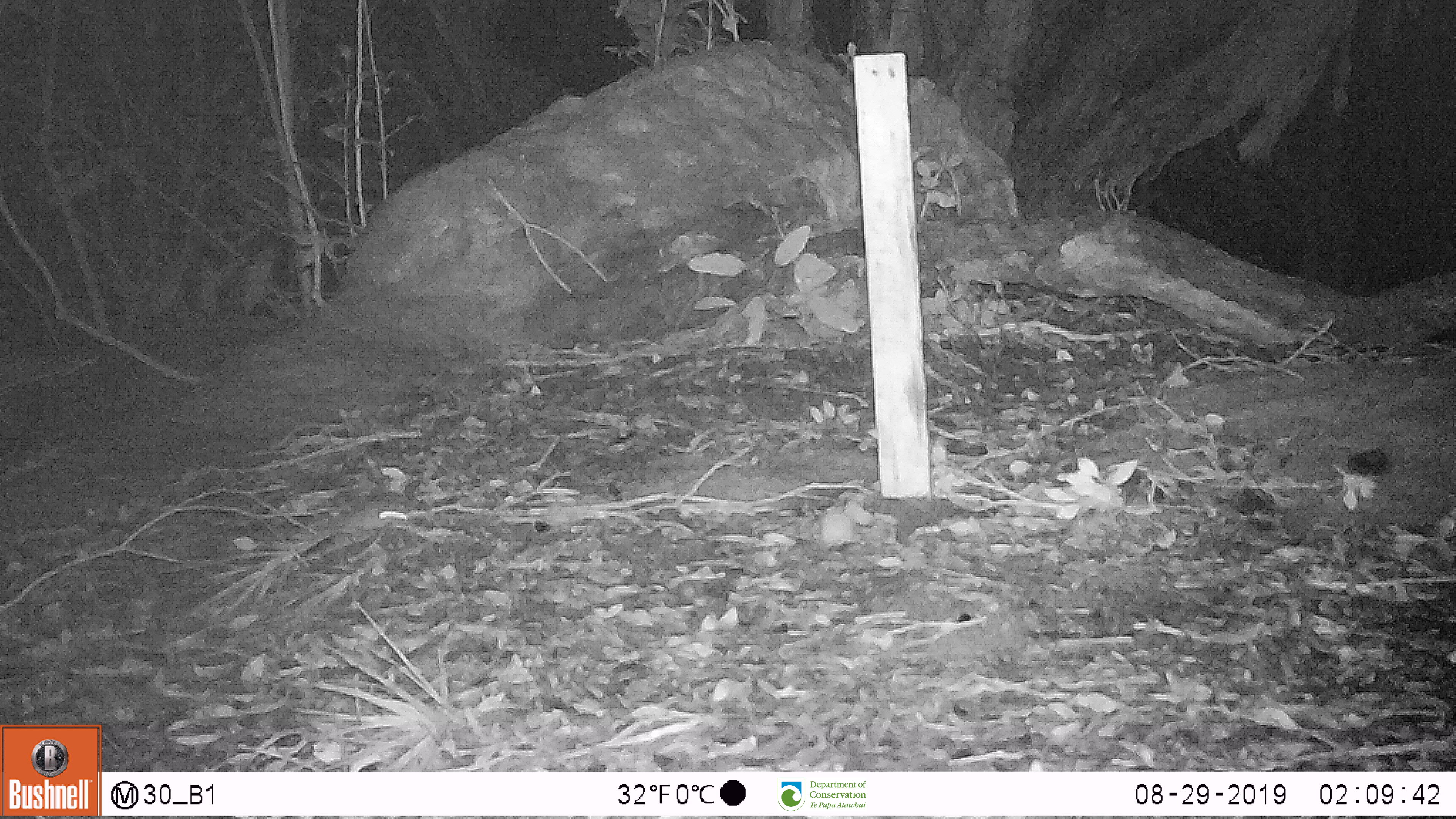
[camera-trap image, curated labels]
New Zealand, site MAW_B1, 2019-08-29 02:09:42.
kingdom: Animalia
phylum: Chordata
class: Mammalia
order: Rodentia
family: Muridae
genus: Mus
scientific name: Mus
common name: mouse